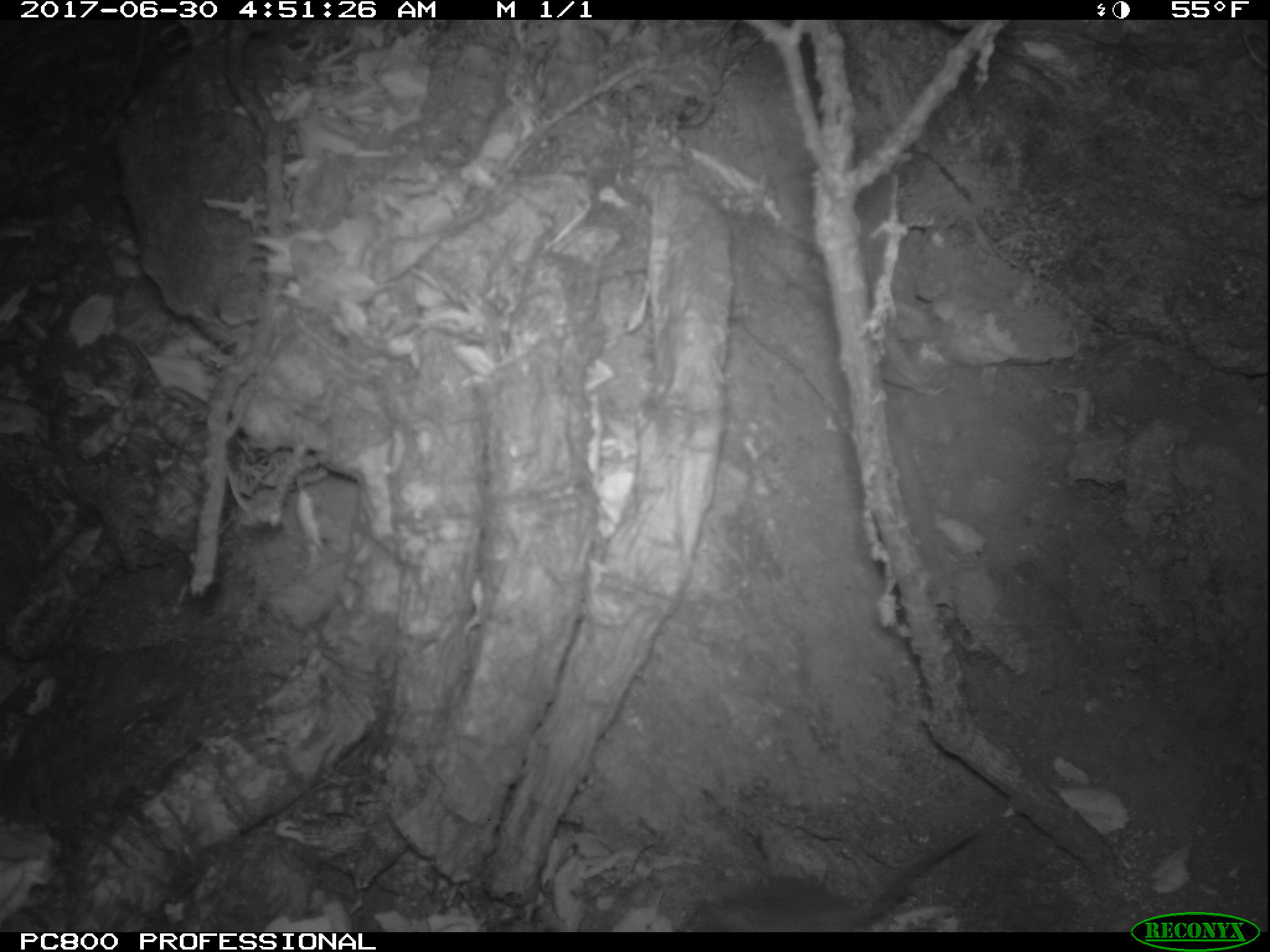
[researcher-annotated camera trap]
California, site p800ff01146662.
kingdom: Animalia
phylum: Chordata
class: Mammalia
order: Rodentia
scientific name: Rodentia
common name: rodent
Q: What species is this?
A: Rodent (Rodentia).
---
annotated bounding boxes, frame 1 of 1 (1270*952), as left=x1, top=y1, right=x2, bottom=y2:
rodent: left=678, top=826, right=990, bottom=931